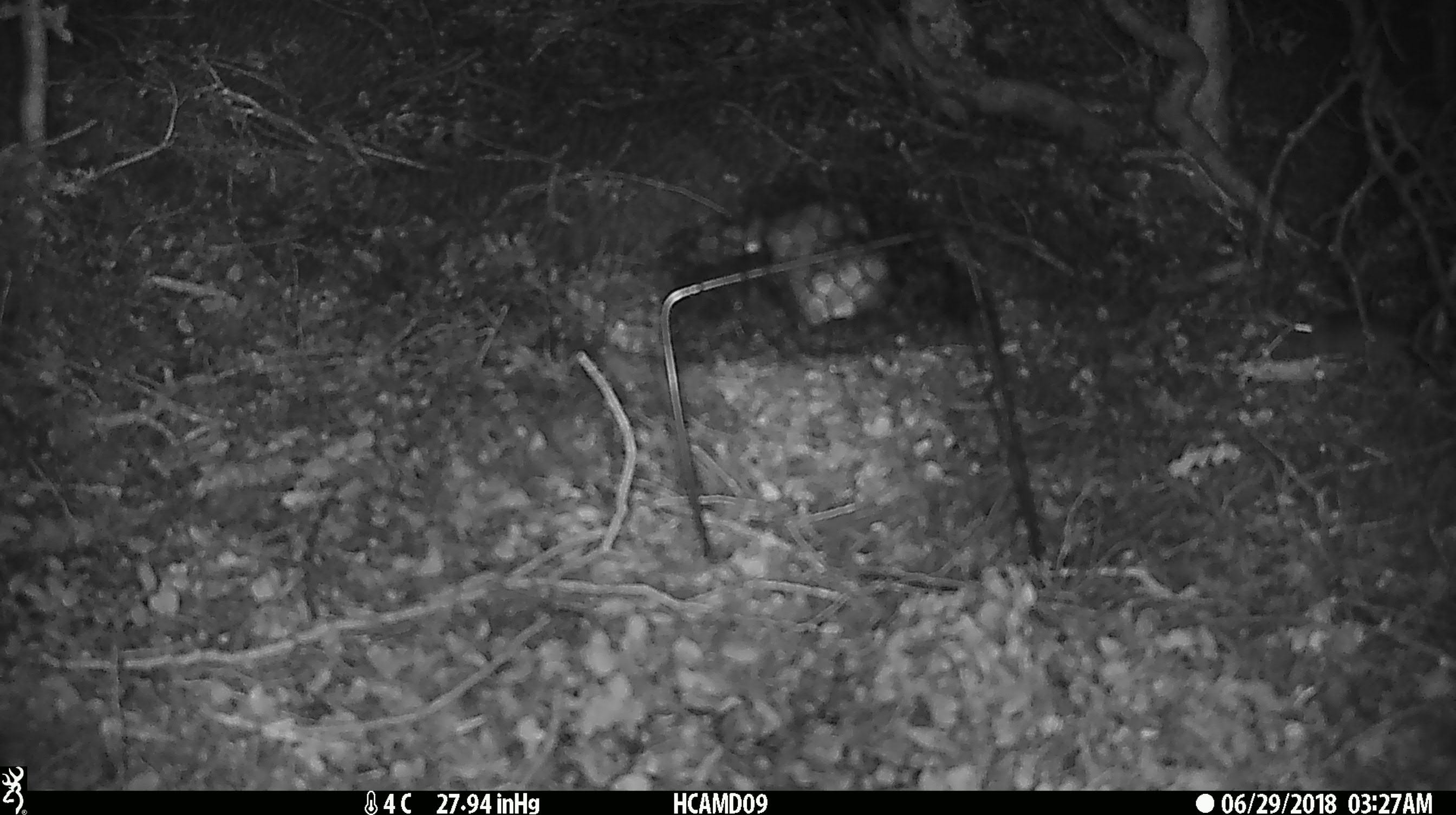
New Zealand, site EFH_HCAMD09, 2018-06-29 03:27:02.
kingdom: Animalia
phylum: Chordata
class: Mammalia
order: Rodentia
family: Muridae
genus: Mus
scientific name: Mus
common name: mouse